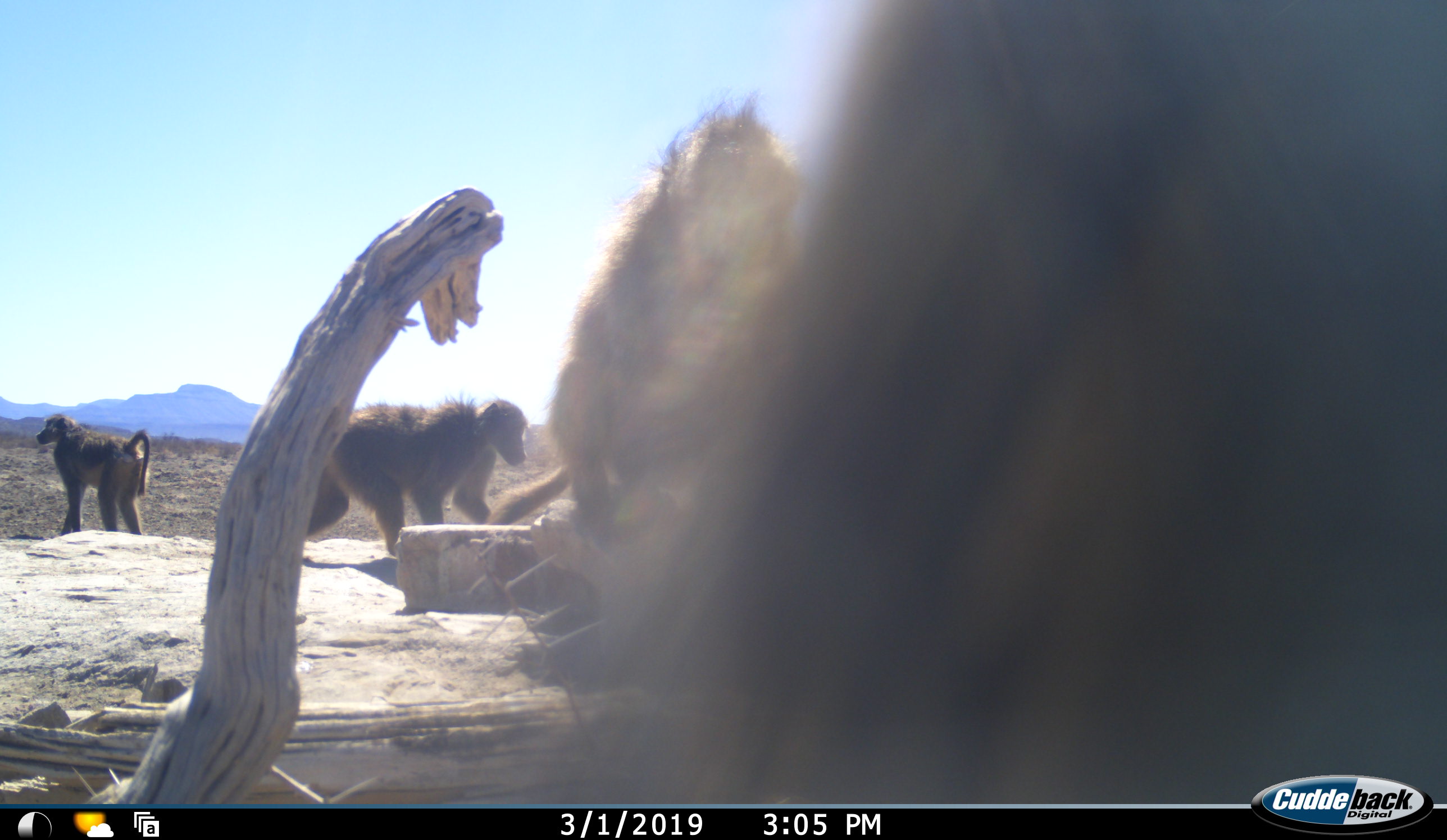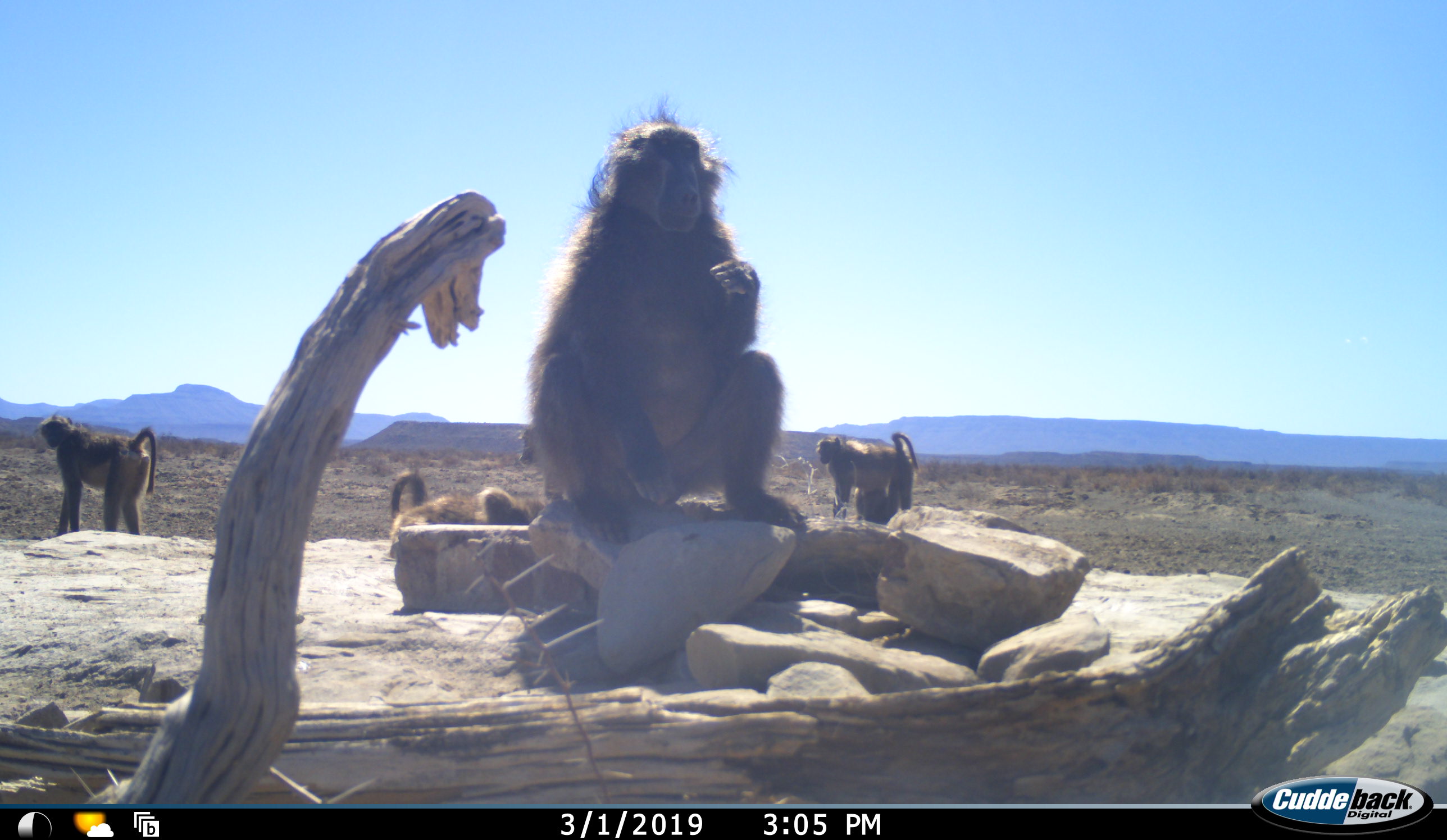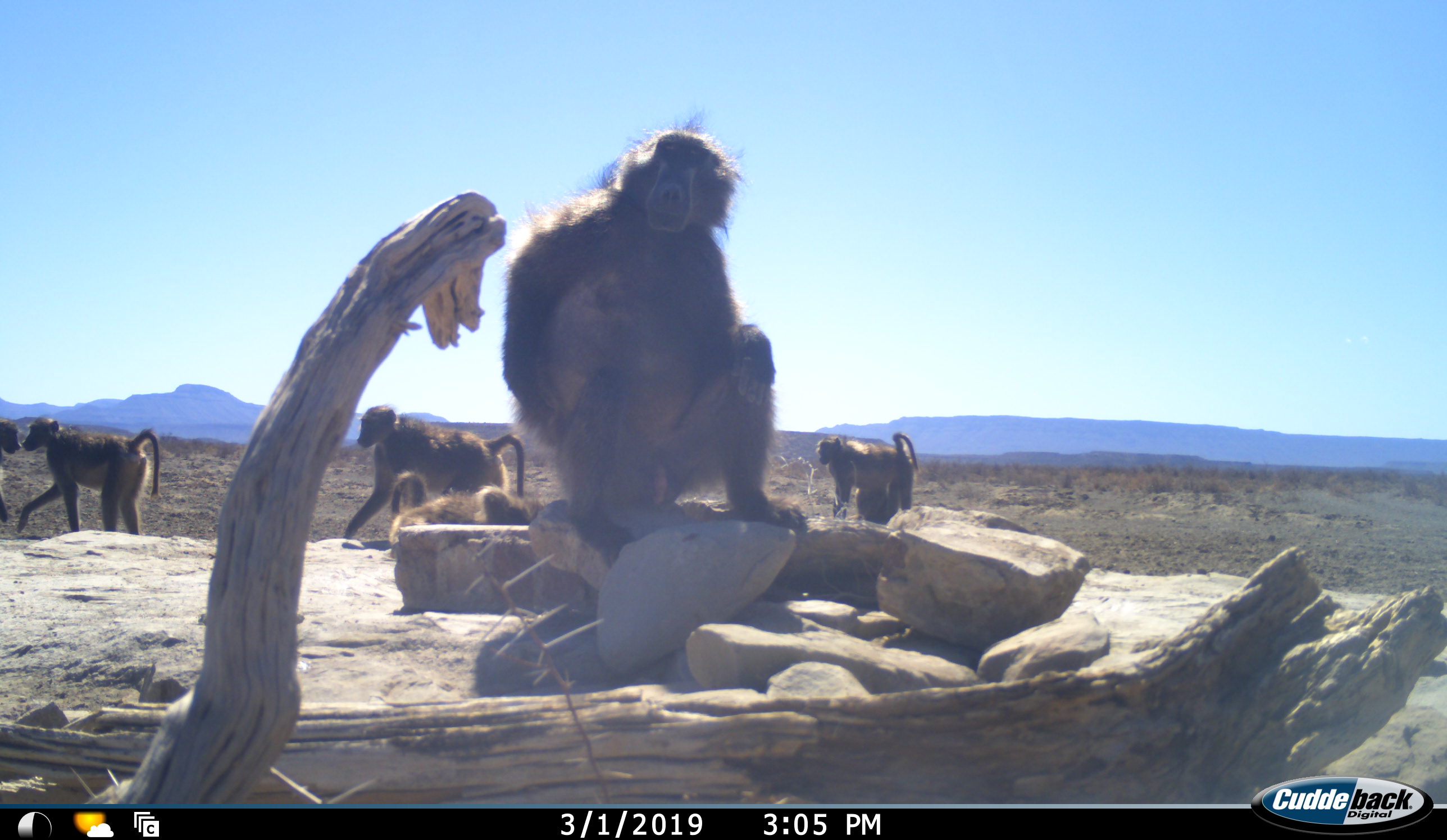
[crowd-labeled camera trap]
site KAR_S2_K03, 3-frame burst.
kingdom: Animalia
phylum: Chordata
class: Mammalia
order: Primates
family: Cercopithecidae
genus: Papio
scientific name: Papio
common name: baboon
Baboon (Papio), count 7. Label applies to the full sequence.